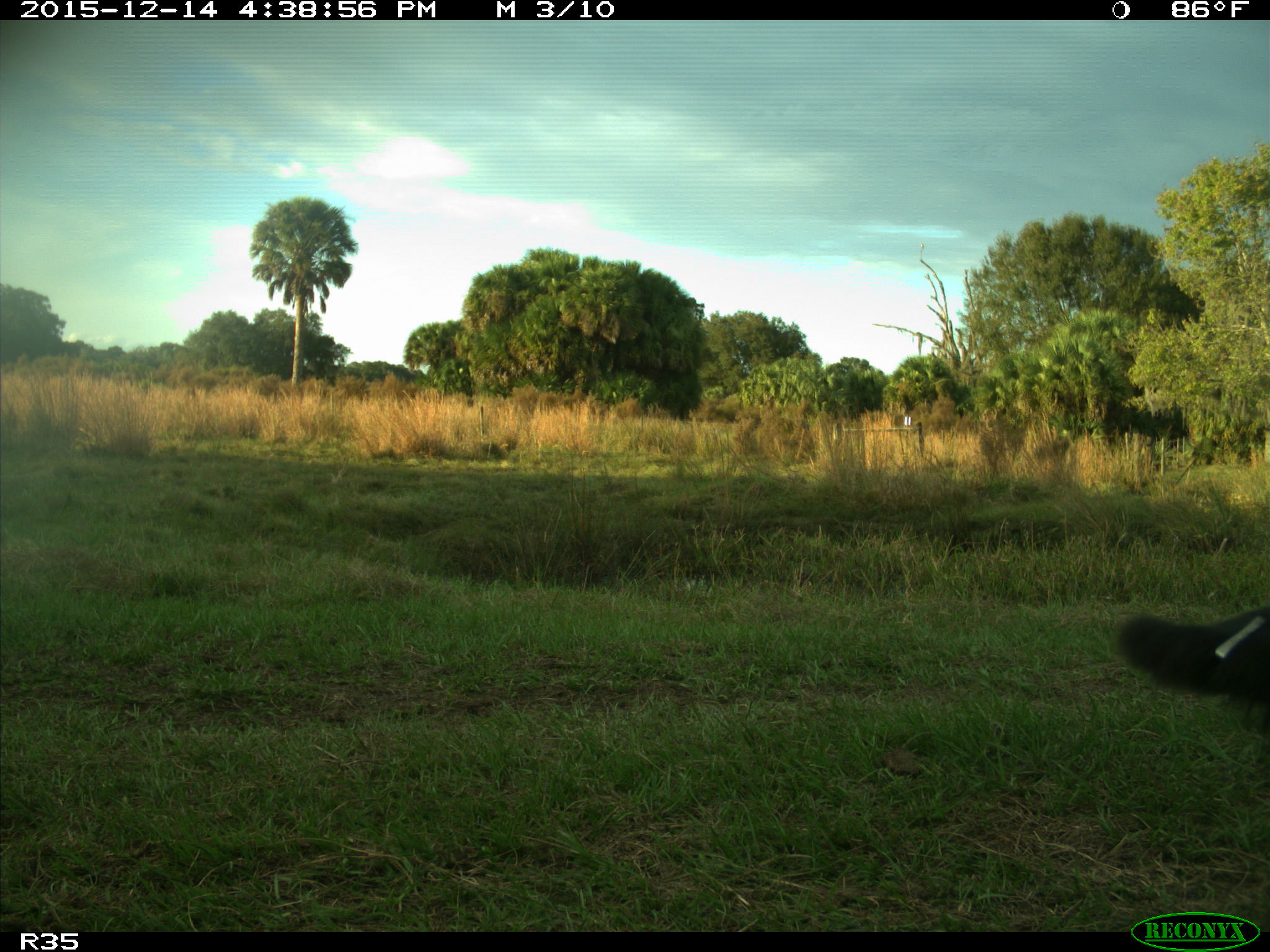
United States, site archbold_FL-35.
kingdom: Animalia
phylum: Chordata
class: Mammalia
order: Artiodactyla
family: Bovidae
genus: Bos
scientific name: Bos taurus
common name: domestic cow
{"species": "Bos taurus (domestic cow)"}